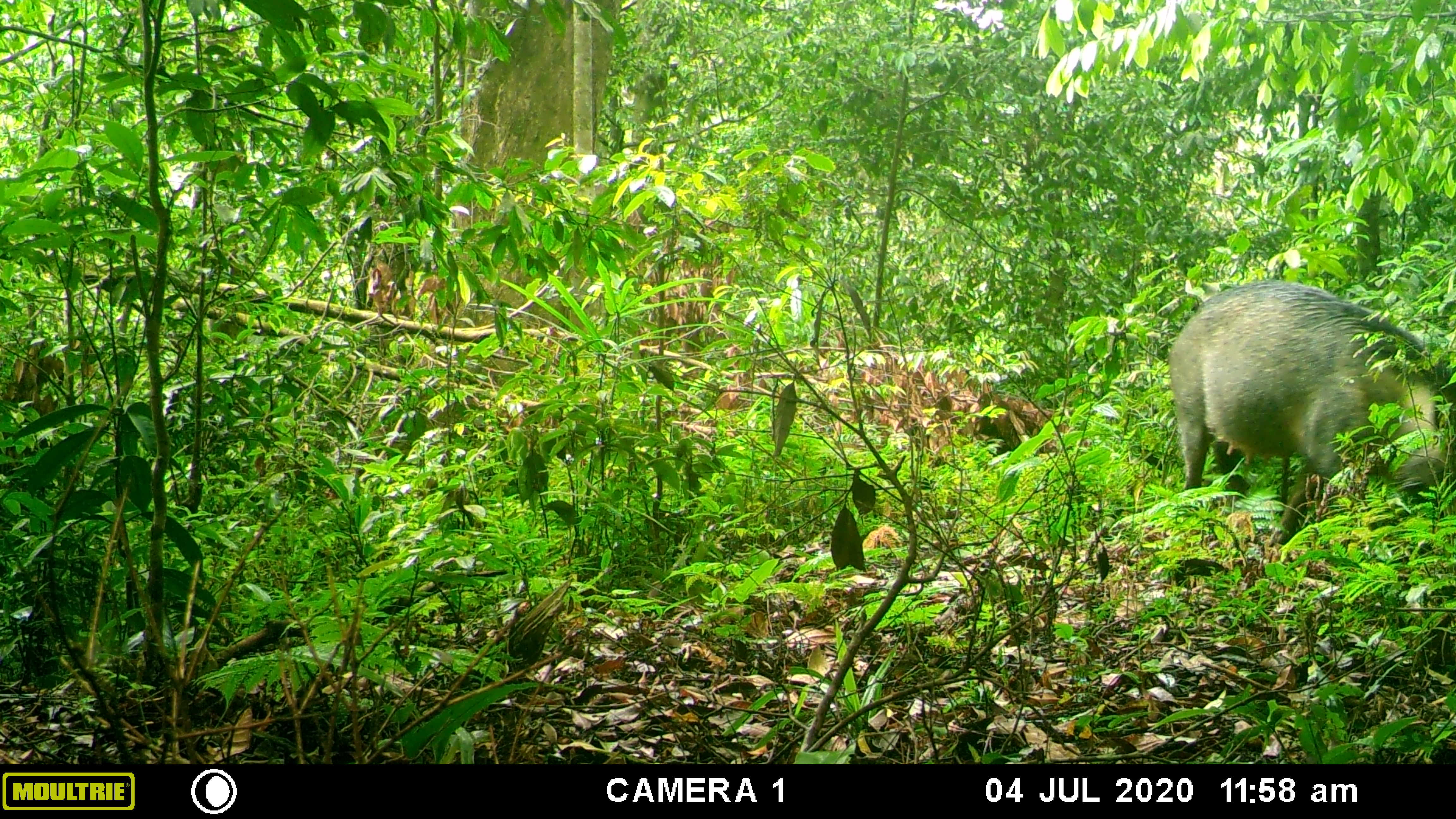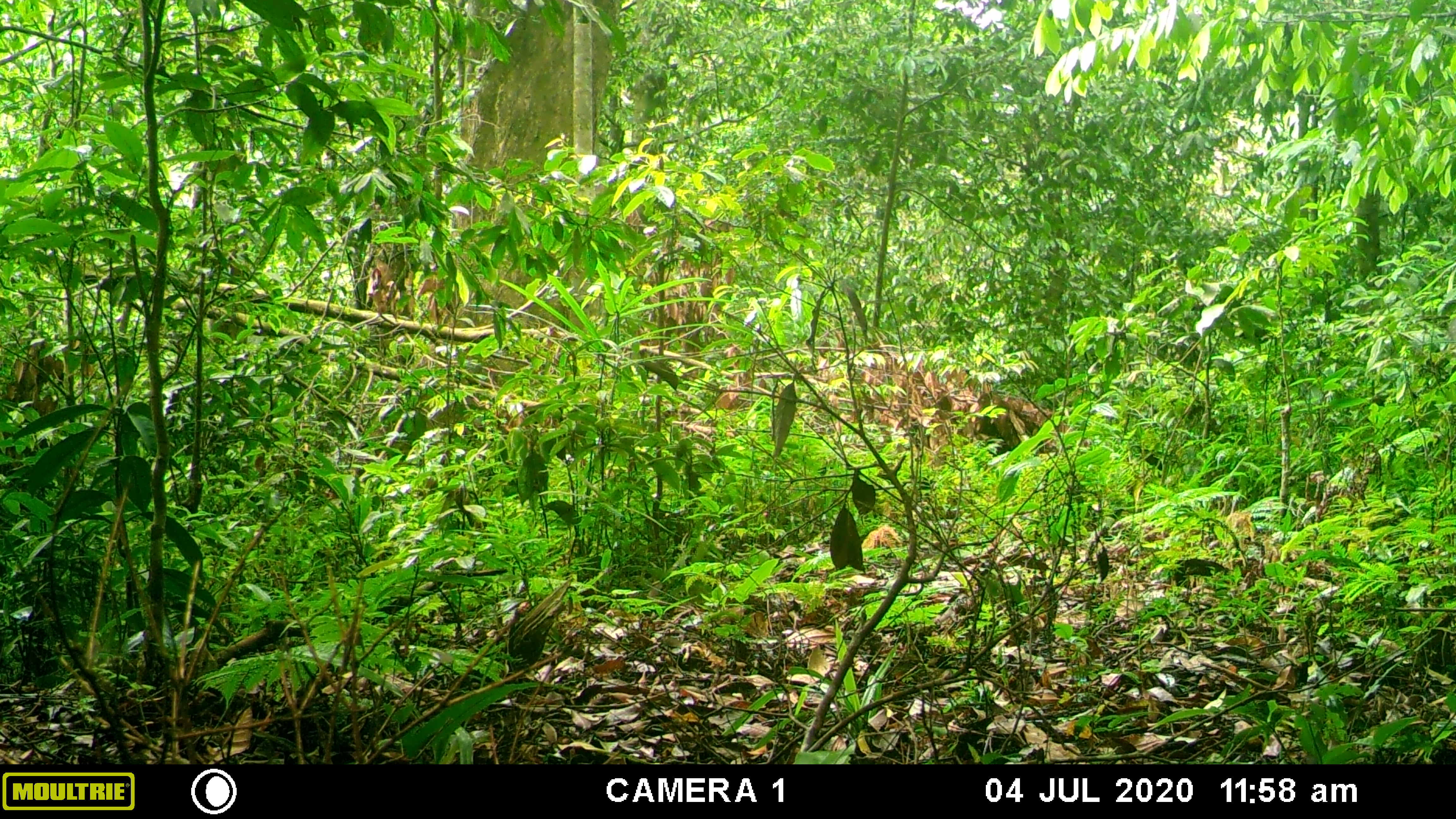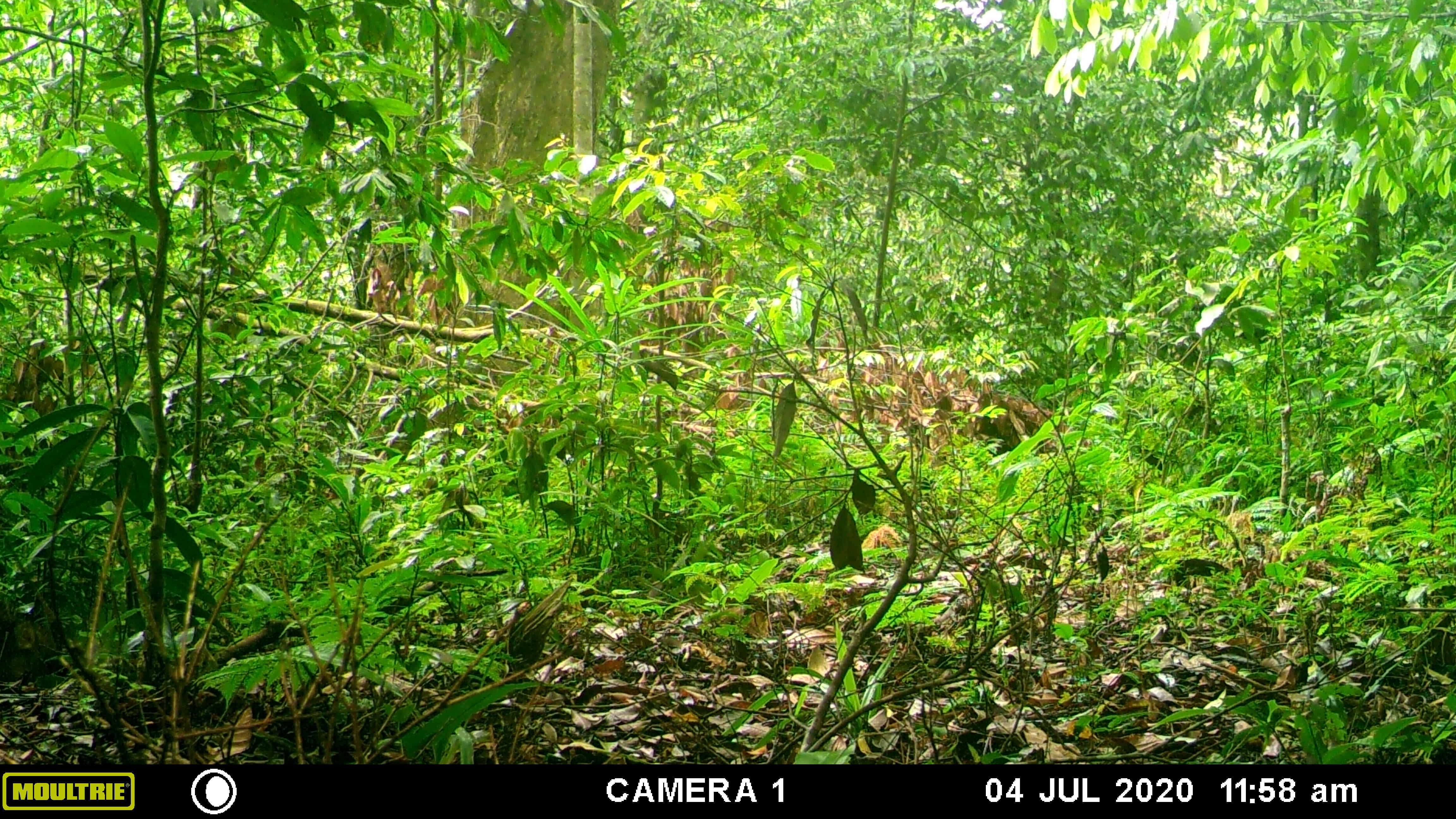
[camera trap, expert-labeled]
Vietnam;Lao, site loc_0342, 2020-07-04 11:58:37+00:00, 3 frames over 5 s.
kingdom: Animalia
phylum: Chordata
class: Mammalia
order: Artiodactyla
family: Suidae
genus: Sus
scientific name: Sus scrofa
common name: eurasian wild pig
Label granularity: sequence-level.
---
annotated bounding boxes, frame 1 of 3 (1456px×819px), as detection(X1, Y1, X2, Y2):
eurasian wild pig: detection(1167, 279, 1456, 549)